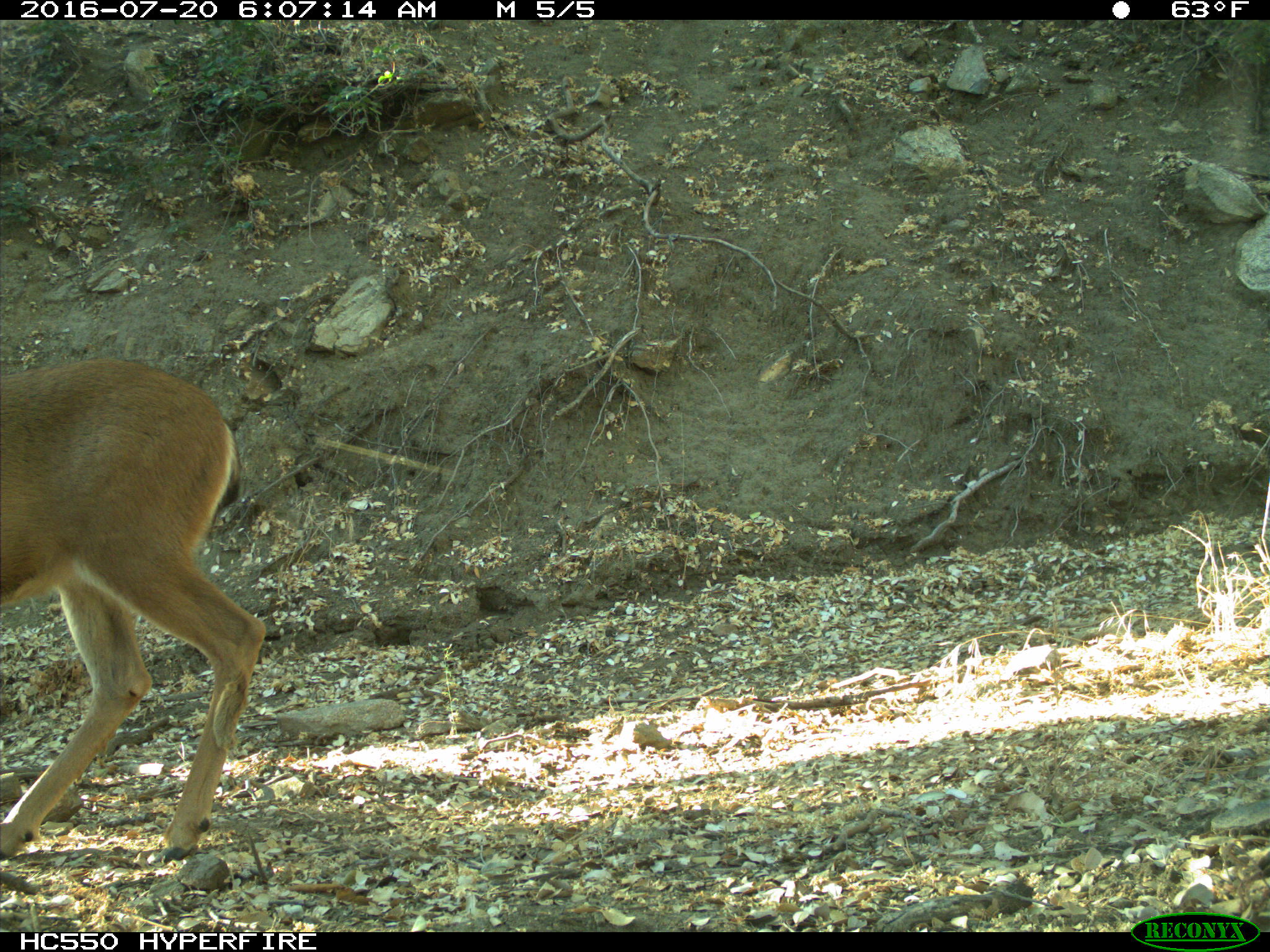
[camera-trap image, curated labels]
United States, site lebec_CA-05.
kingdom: Animalia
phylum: Chordata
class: Mammalia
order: Artiodactyla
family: Cervidae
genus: Odocoileus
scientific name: Odocoileus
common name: deer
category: unidentified deer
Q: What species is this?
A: Unidentified deer (deer) (Odocoileus).